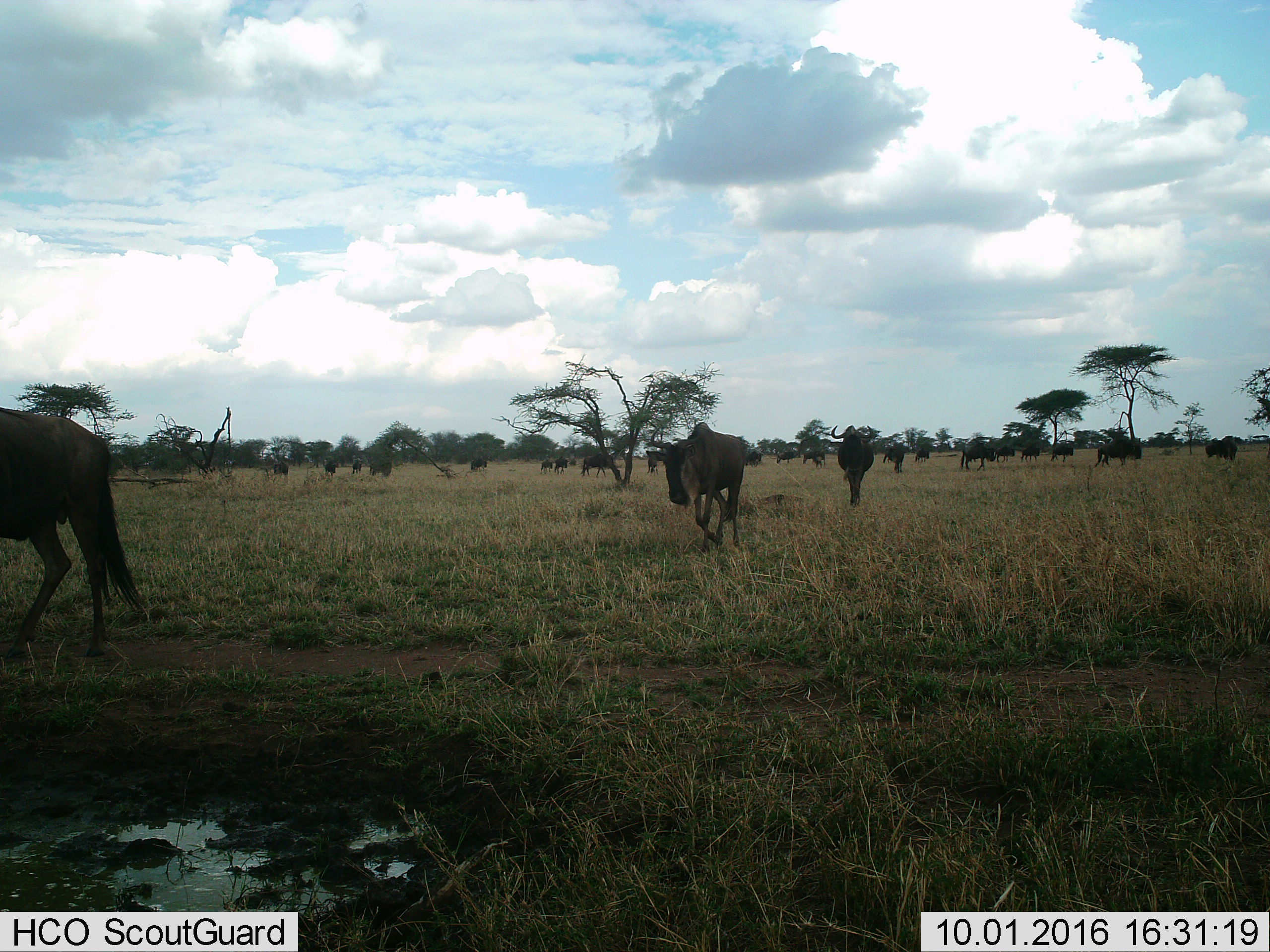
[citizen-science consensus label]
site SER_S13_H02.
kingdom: Animalia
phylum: Chordata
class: Mammalia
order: Artiodactyla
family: Bovidae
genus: Connochaetes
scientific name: Connochaetes taurinus taurinus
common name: blue wildebeest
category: wildebeestblue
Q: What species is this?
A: Wildebeestblue (blue wildebeest) (Connochaetes taurinus taurinus).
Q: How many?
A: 11-50.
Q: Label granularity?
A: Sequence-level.